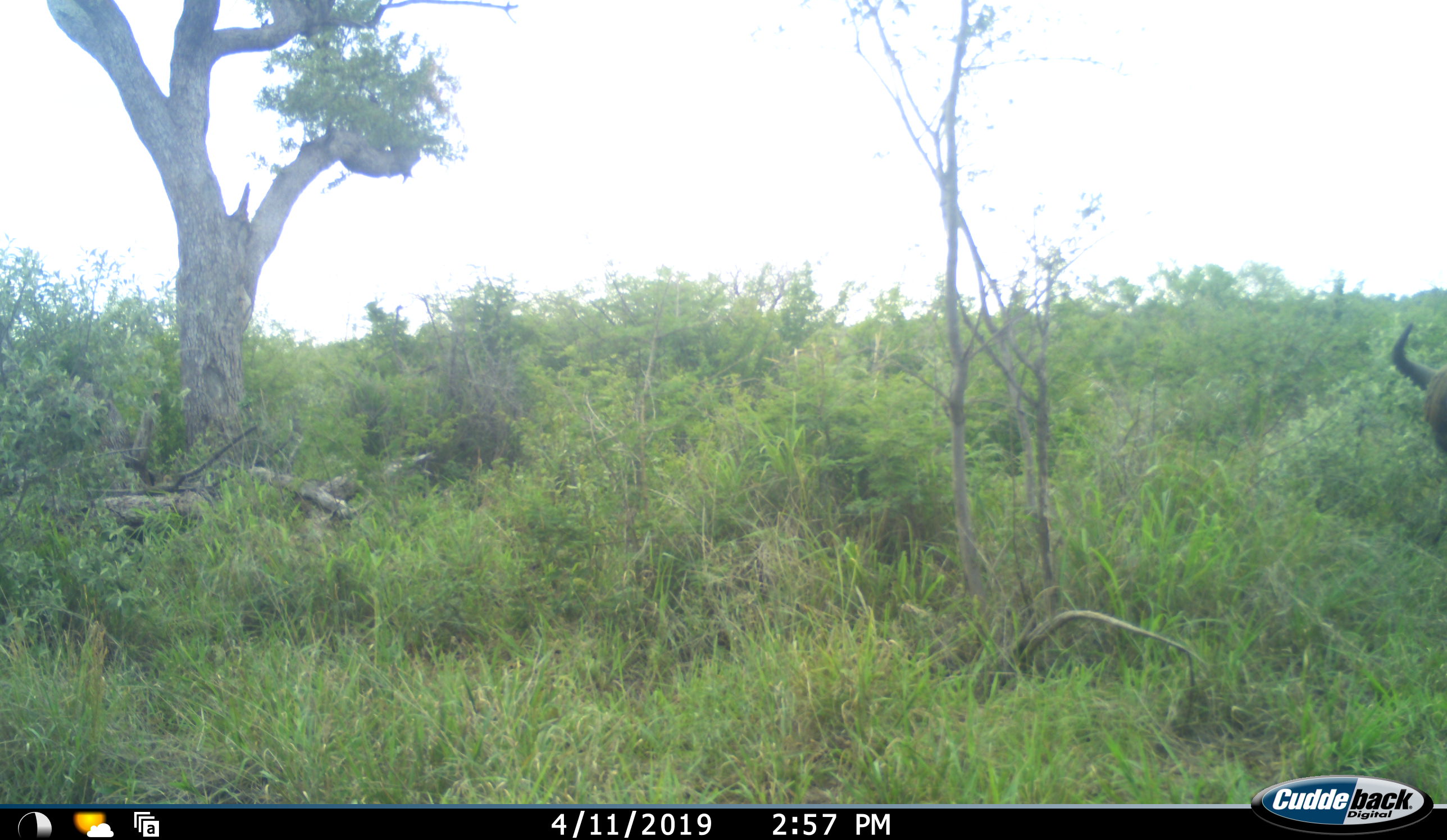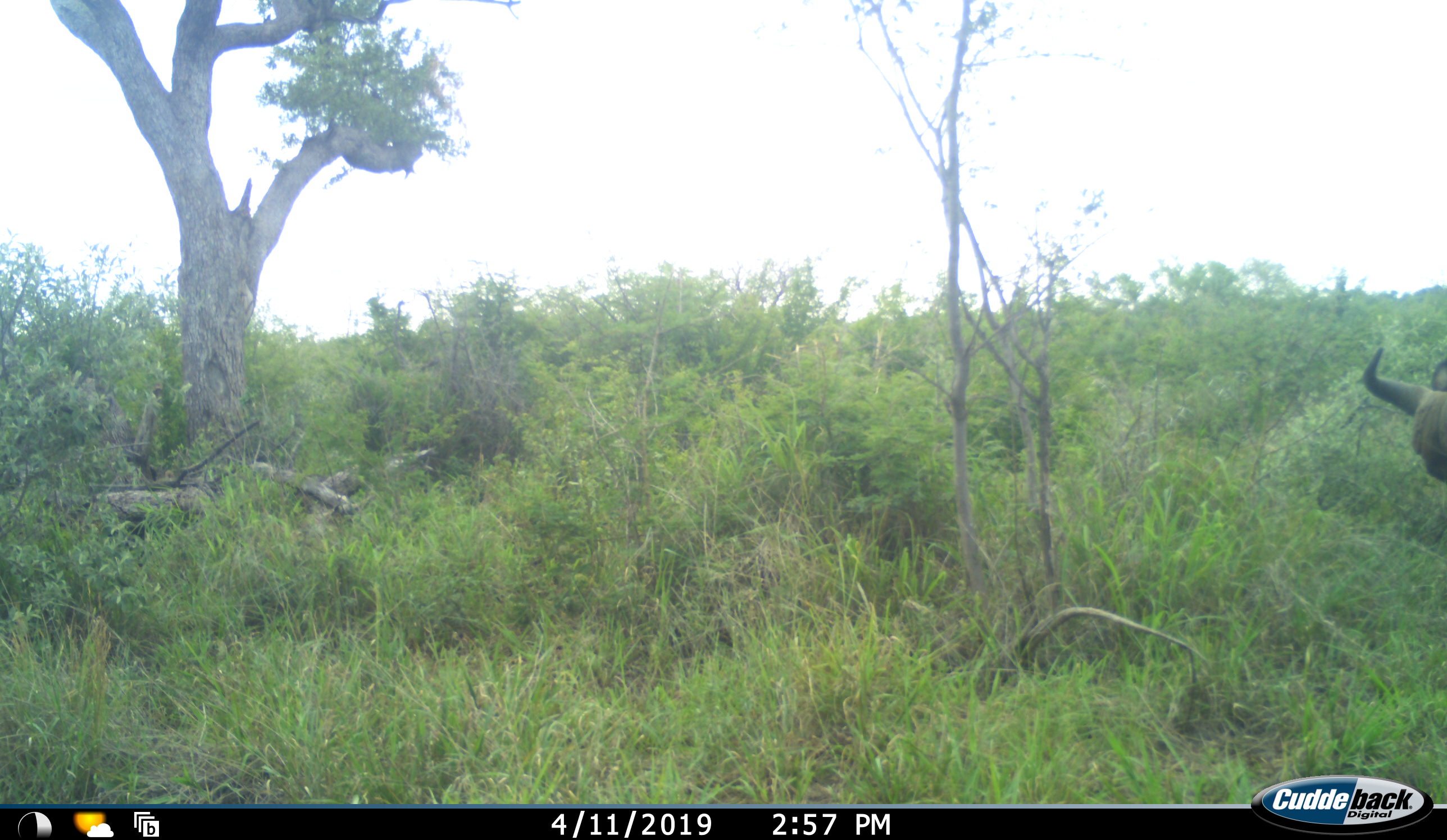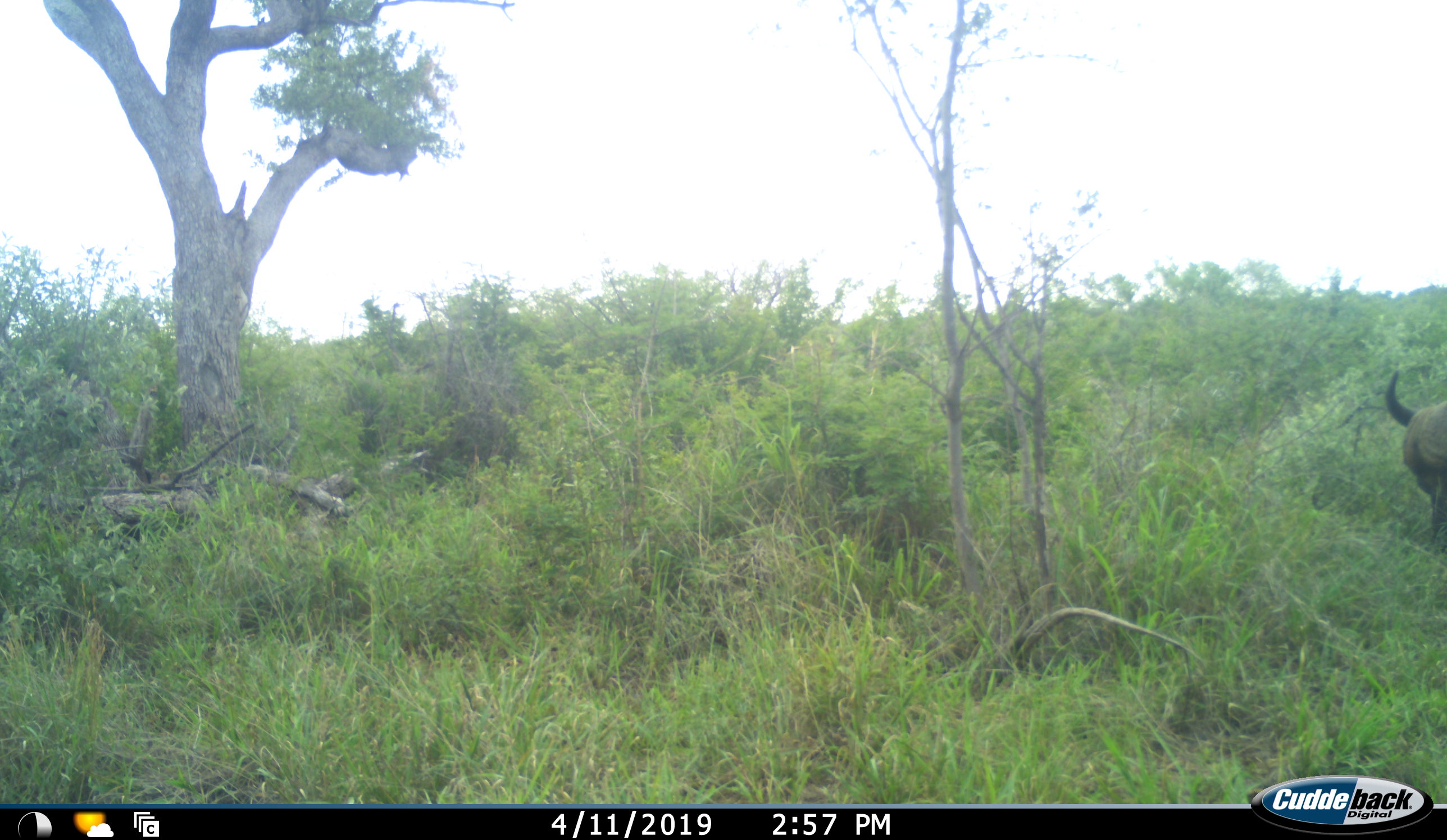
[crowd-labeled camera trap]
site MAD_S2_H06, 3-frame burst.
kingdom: Animalia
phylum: Chordata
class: Mammalia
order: Artiodactyla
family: Bovidae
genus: Syncerus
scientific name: Syncerus caffer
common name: african buffalo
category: buffalo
Buffalo (african buffalo) (Syncerus caffer), count 1. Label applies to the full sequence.